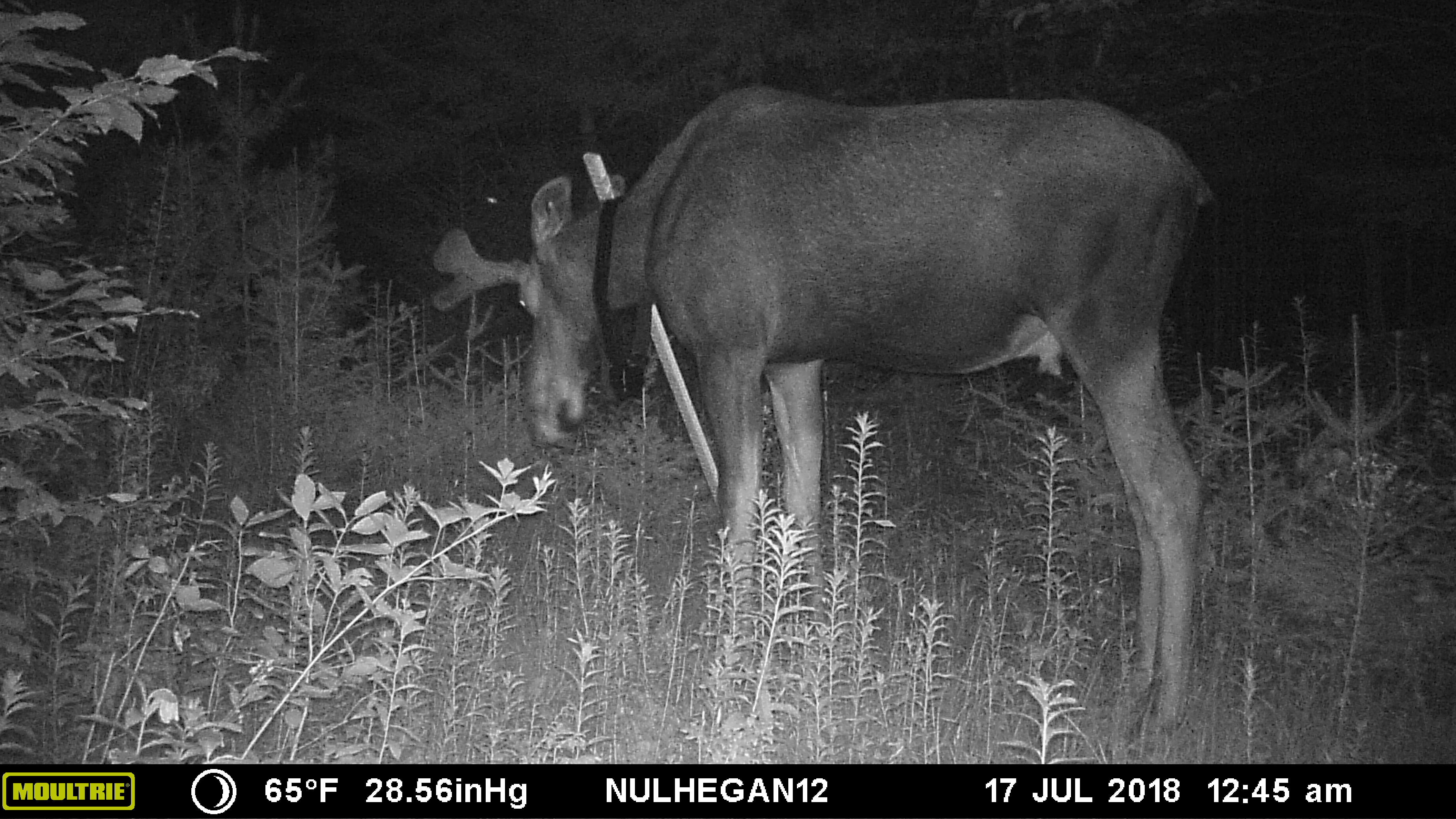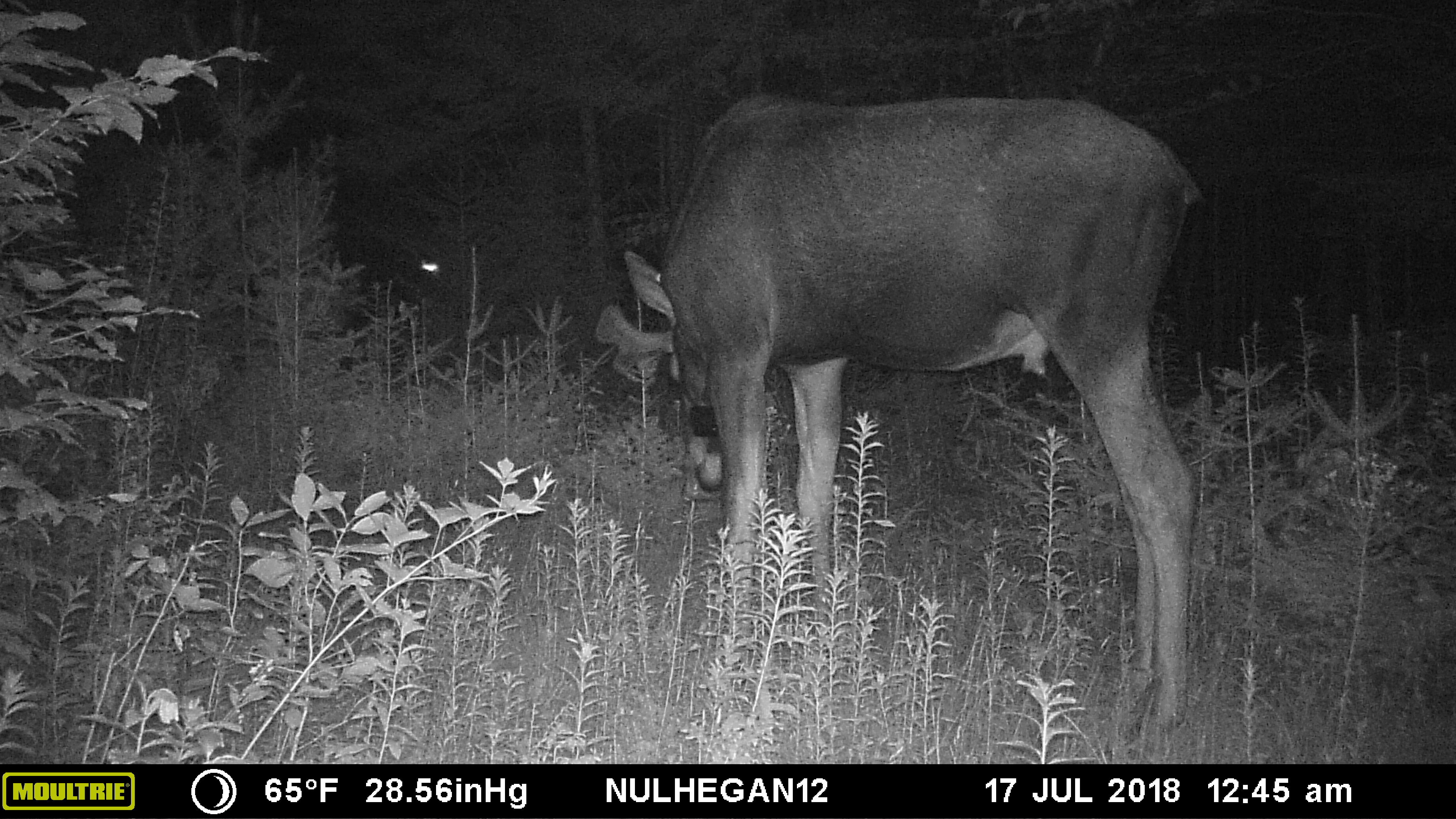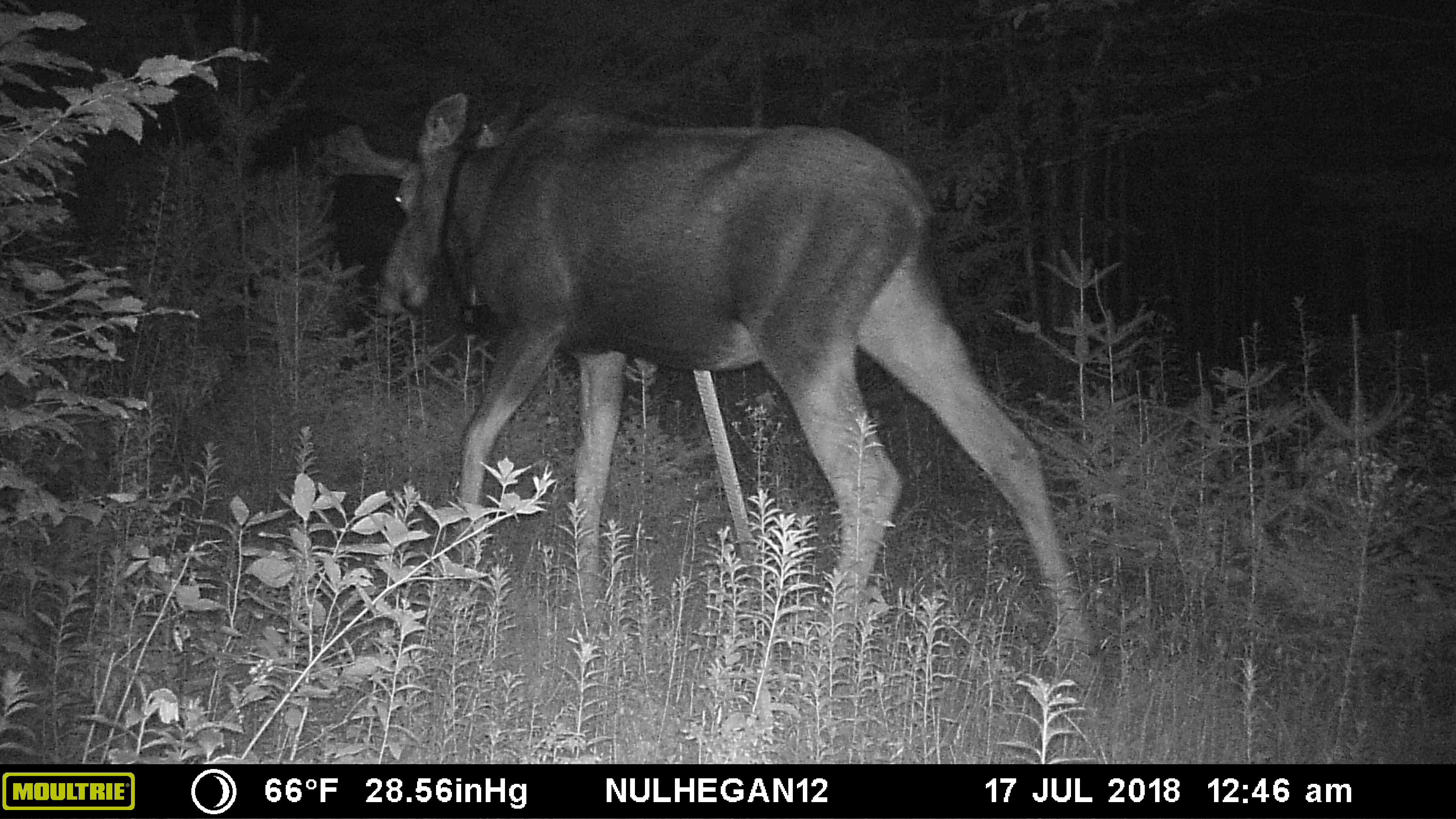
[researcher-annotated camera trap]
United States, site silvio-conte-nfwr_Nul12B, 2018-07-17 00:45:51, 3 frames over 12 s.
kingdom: Animalia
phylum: Chordata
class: Mammalia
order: Artiodactyla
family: Cervidae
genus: Alces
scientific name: Alces alces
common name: moose